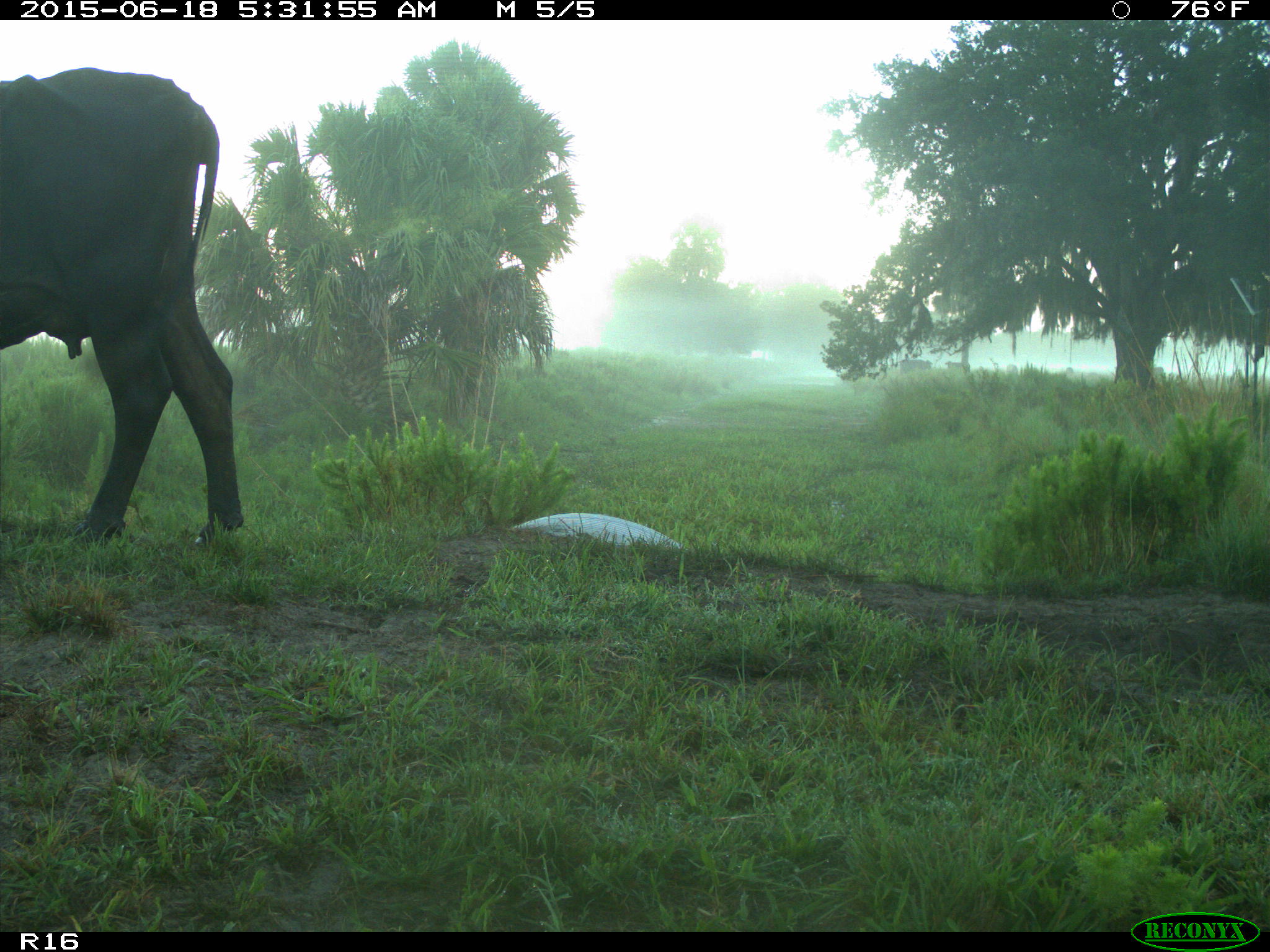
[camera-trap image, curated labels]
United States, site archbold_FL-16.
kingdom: Animalia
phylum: Chordata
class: Mammalia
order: Artiodactyla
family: Bovidae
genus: Bos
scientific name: Bos taurus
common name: domestic cow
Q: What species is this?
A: Bos taurus (domestic cow).